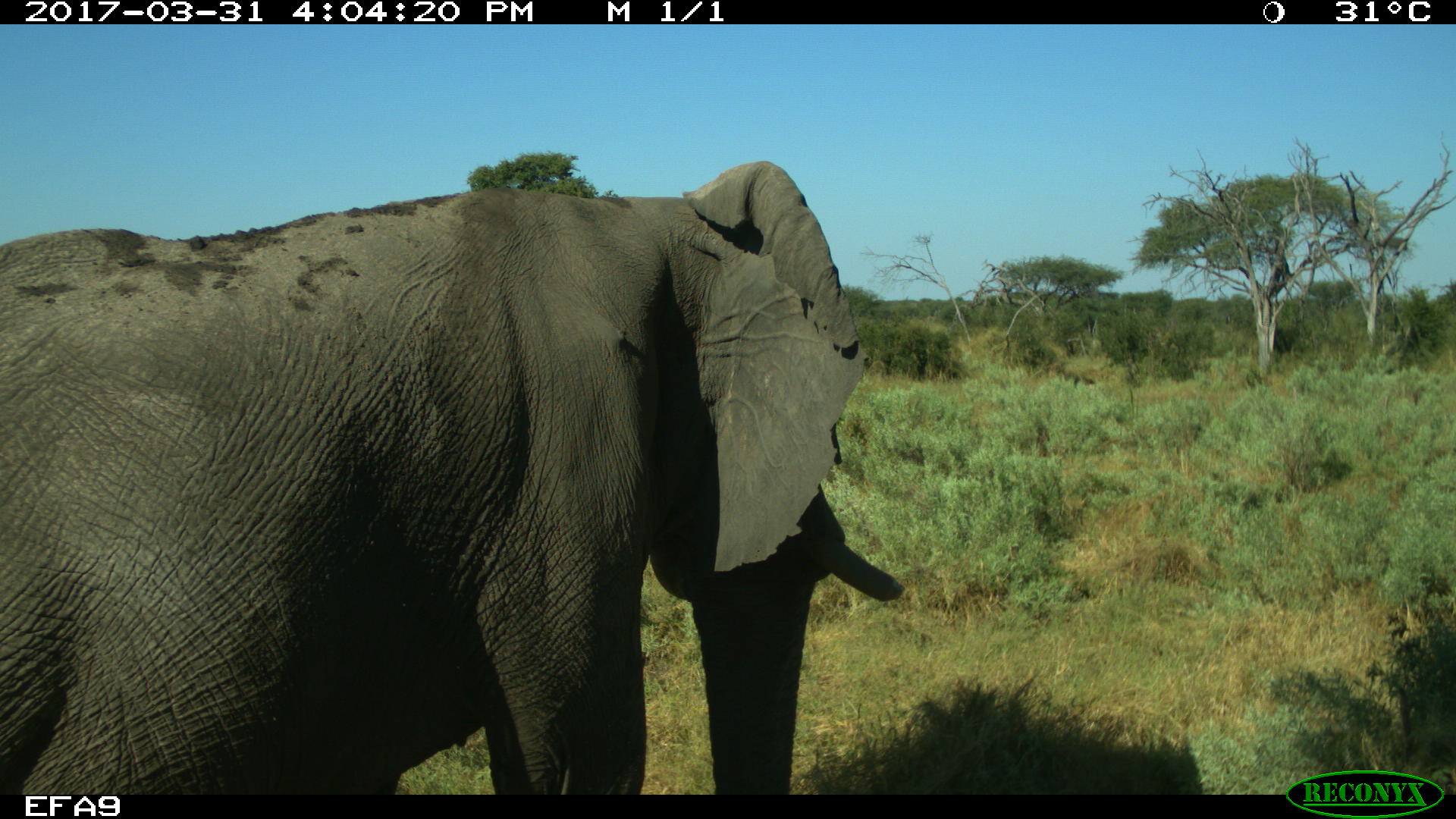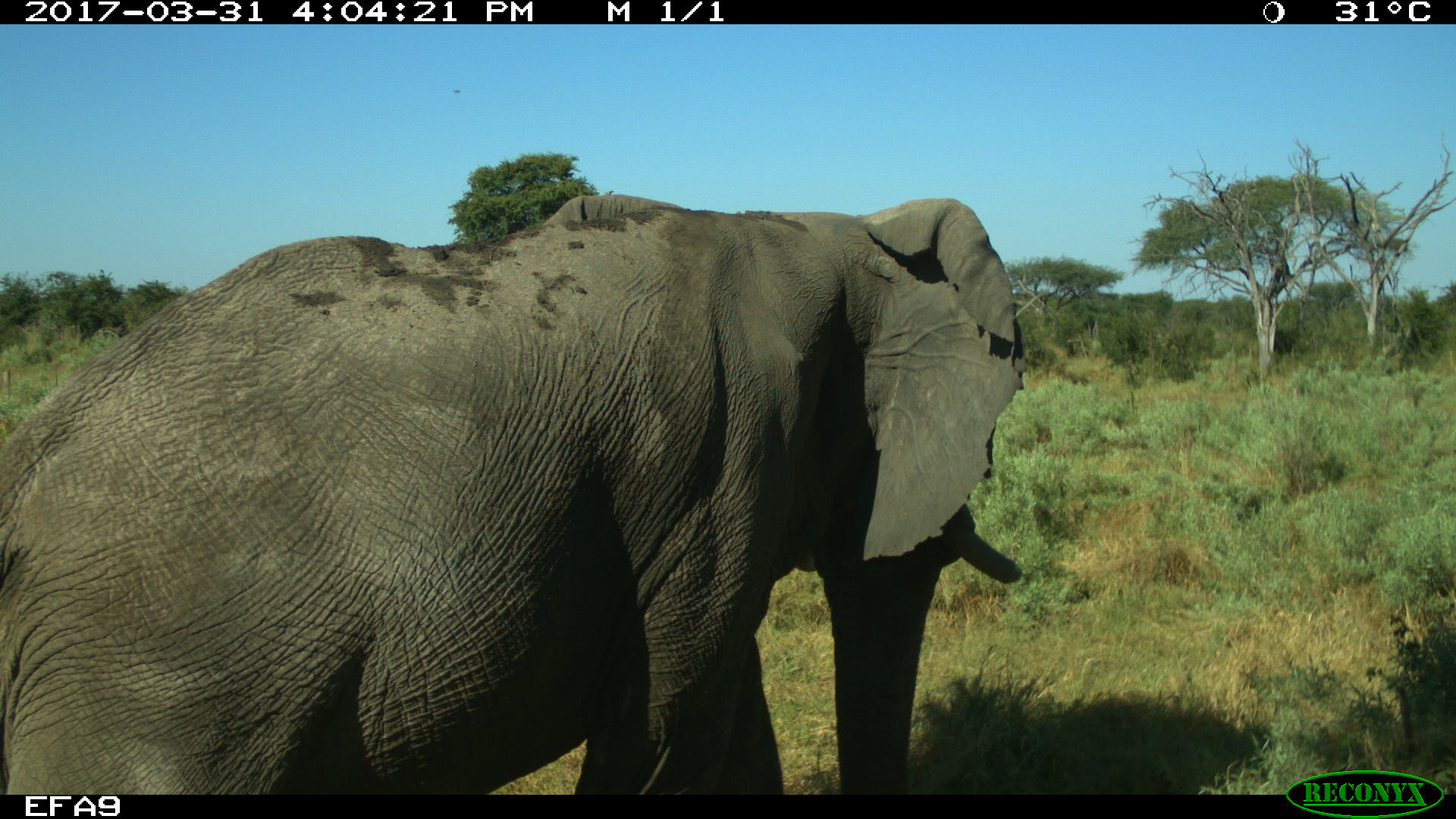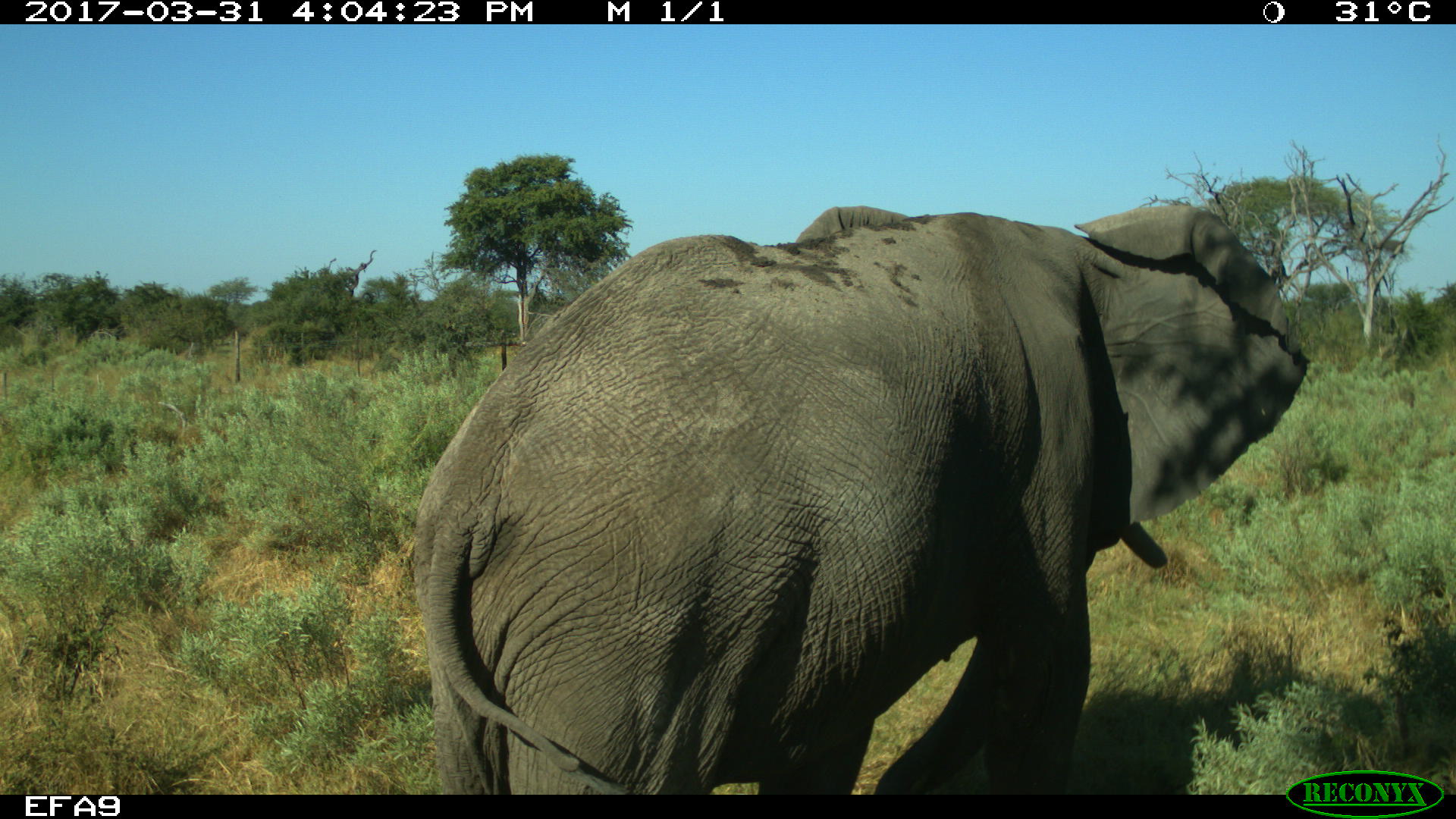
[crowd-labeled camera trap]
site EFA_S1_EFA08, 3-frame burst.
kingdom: Animalia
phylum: Chordata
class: Mammalia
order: Proboscidea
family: Elephantidae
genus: Loxodonta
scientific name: Loxodonta africana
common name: african bush elephant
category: elephant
Elephant (african bush elephant) (Loxodonta africana), count 1. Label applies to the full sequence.